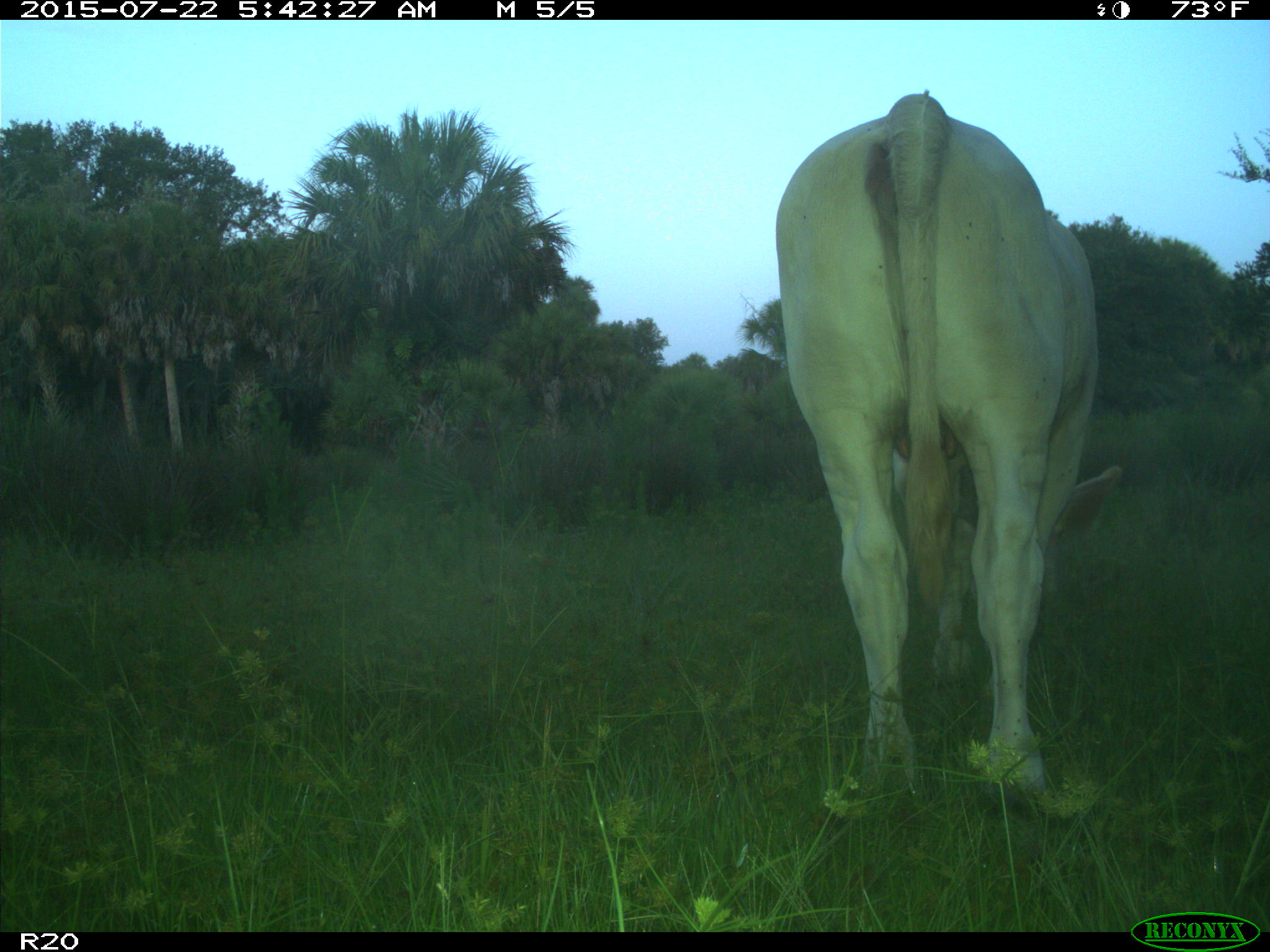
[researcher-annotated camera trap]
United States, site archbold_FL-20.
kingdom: Animalia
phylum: Chordata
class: Mammalia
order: Artiodactyla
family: Bovidae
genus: Bos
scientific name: Bos taurus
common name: domestic cow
Bos taurus (domestic cow).